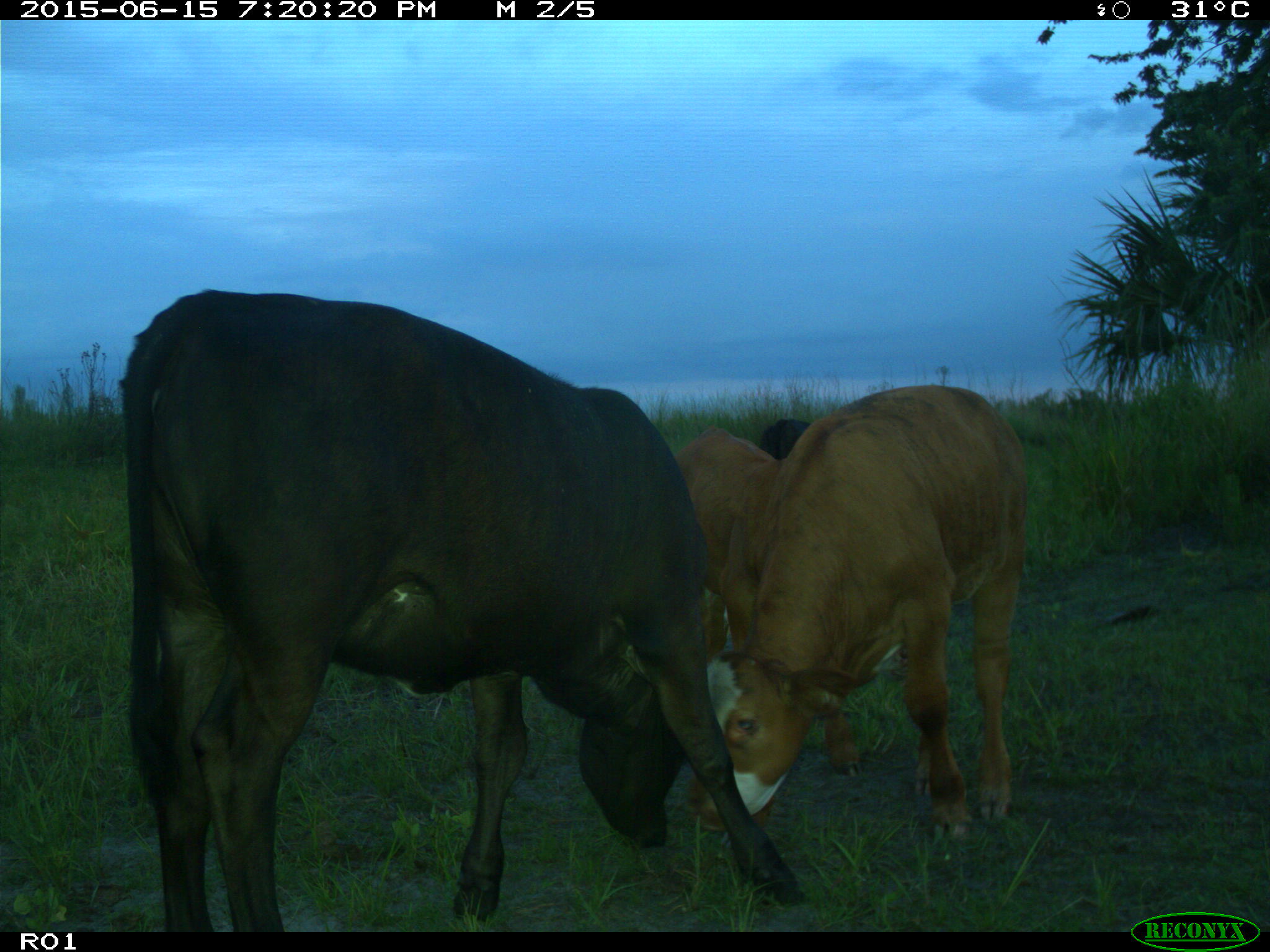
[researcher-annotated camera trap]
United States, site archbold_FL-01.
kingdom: Animalia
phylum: Chordata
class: Mammalia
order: Artiodactyla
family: Bovidae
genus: Bos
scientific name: Bos taurus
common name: domestic cow